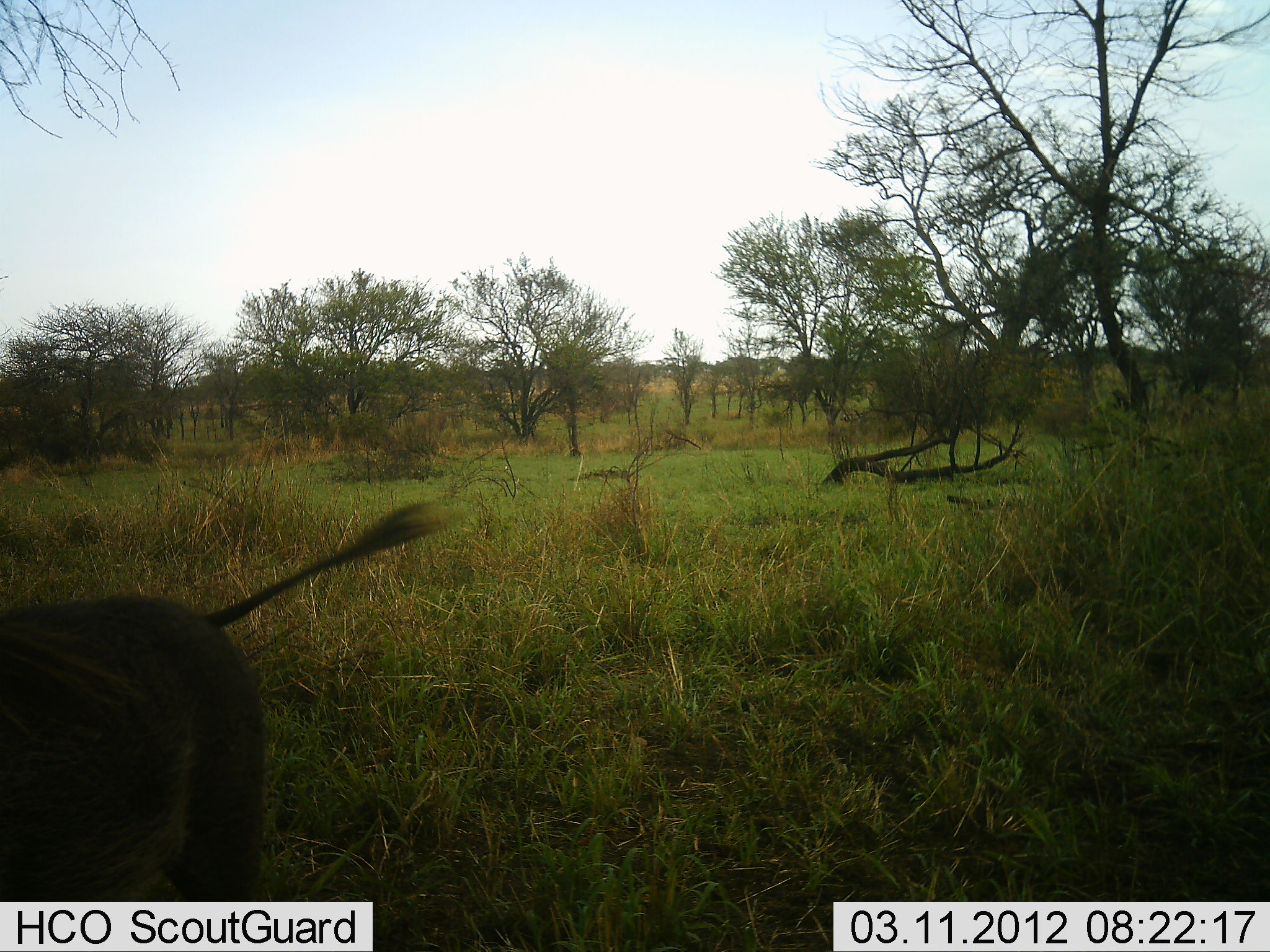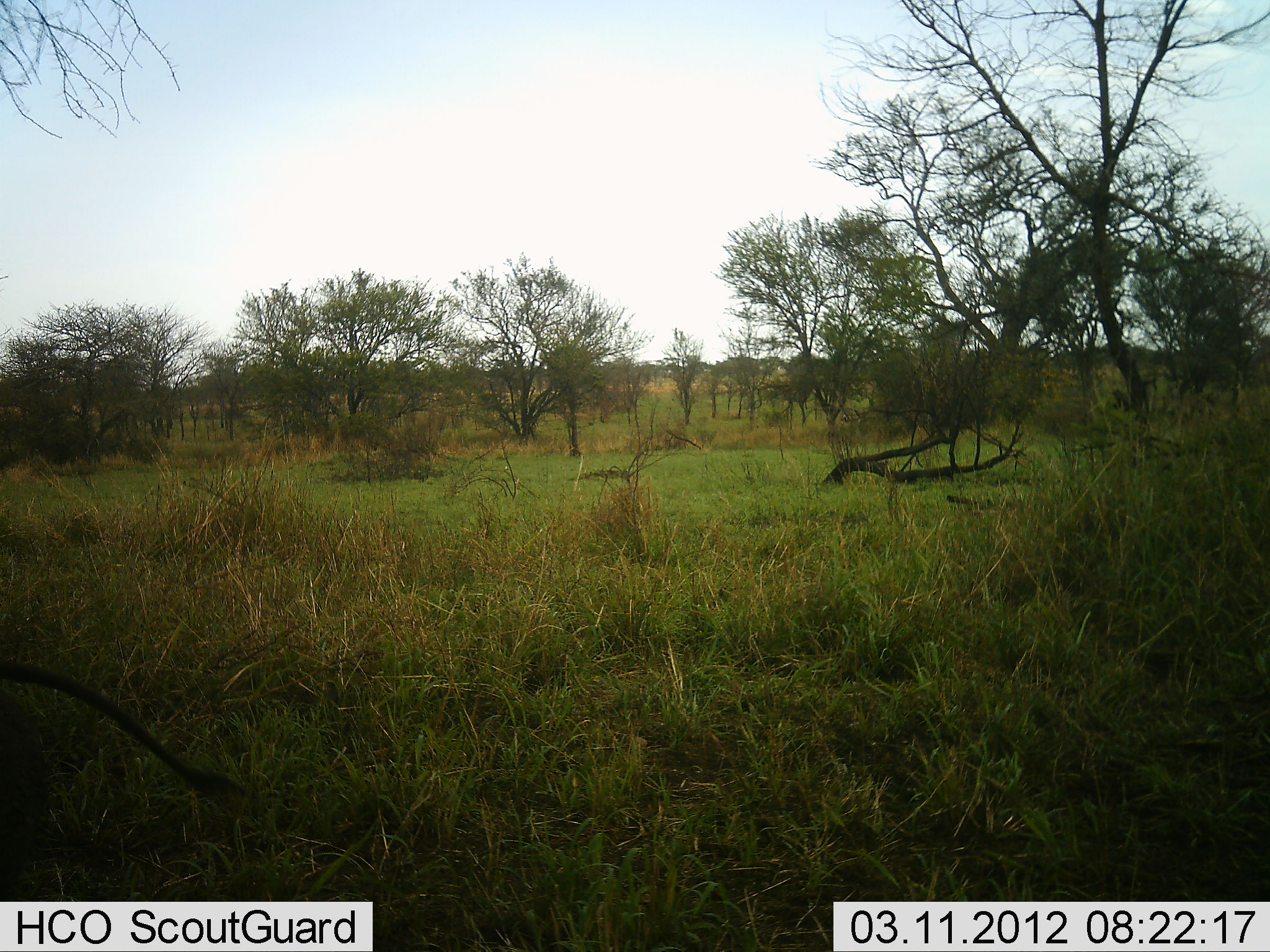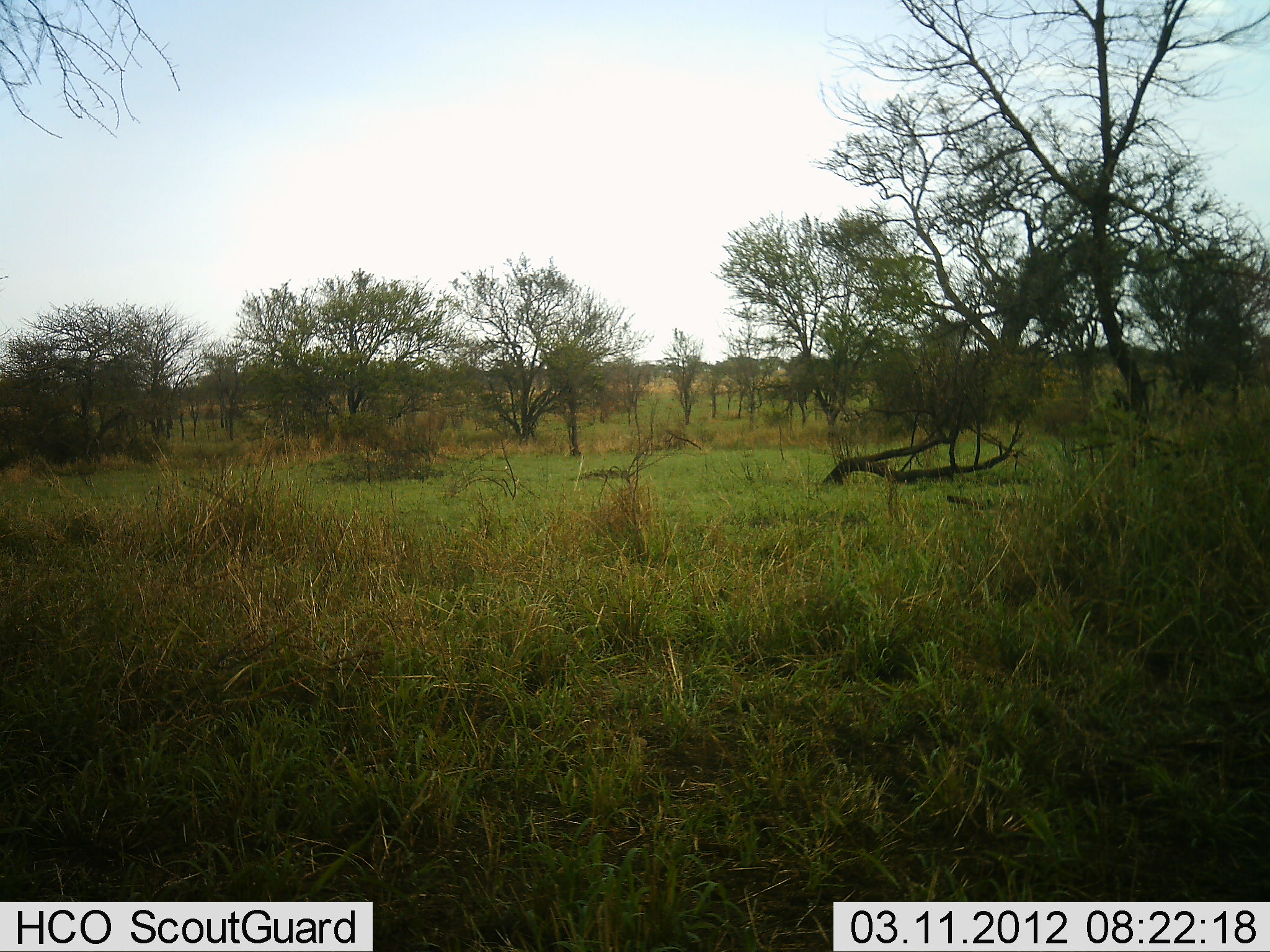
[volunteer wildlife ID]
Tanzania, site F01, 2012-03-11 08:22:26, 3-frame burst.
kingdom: Animalia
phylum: Chordata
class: Mammalia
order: Artiodactyla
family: Suidae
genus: Phacochoerus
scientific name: Phacochoerus africanus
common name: warthog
Warthog (Phacochoerus africanus), count 1. Behavior (volunteer vote fractions): standing 5%, resting 0%, moving 100%, interacting 0%. Young present (vote fraction): 0%. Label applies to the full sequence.